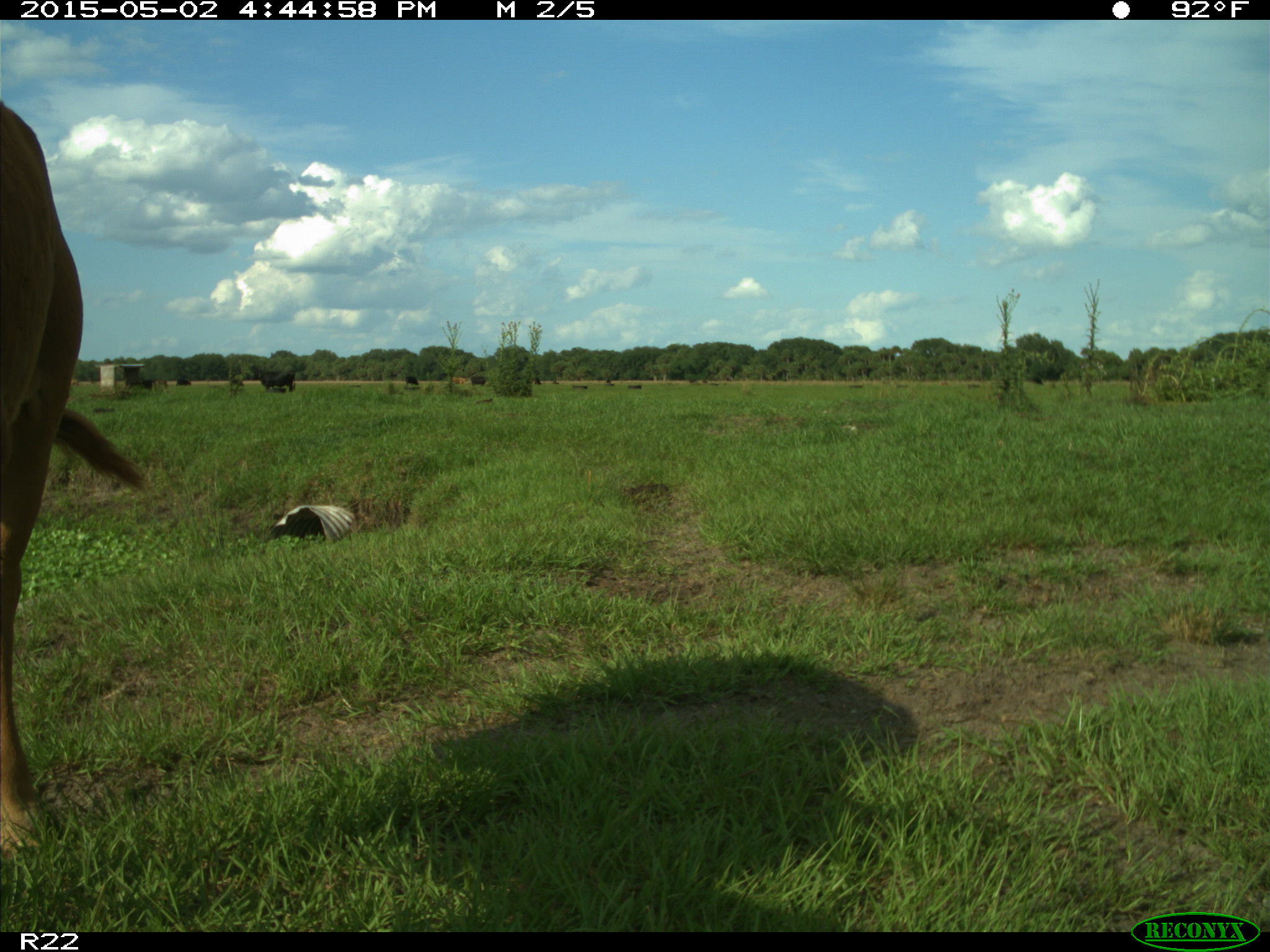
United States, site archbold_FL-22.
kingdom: Animalia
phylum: Chordata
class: Mammalia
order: Artiodactyla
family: Bovidae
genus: Bos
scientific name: Bos taurus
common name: domestic cow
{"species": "Bos taurus (domestic cow)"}